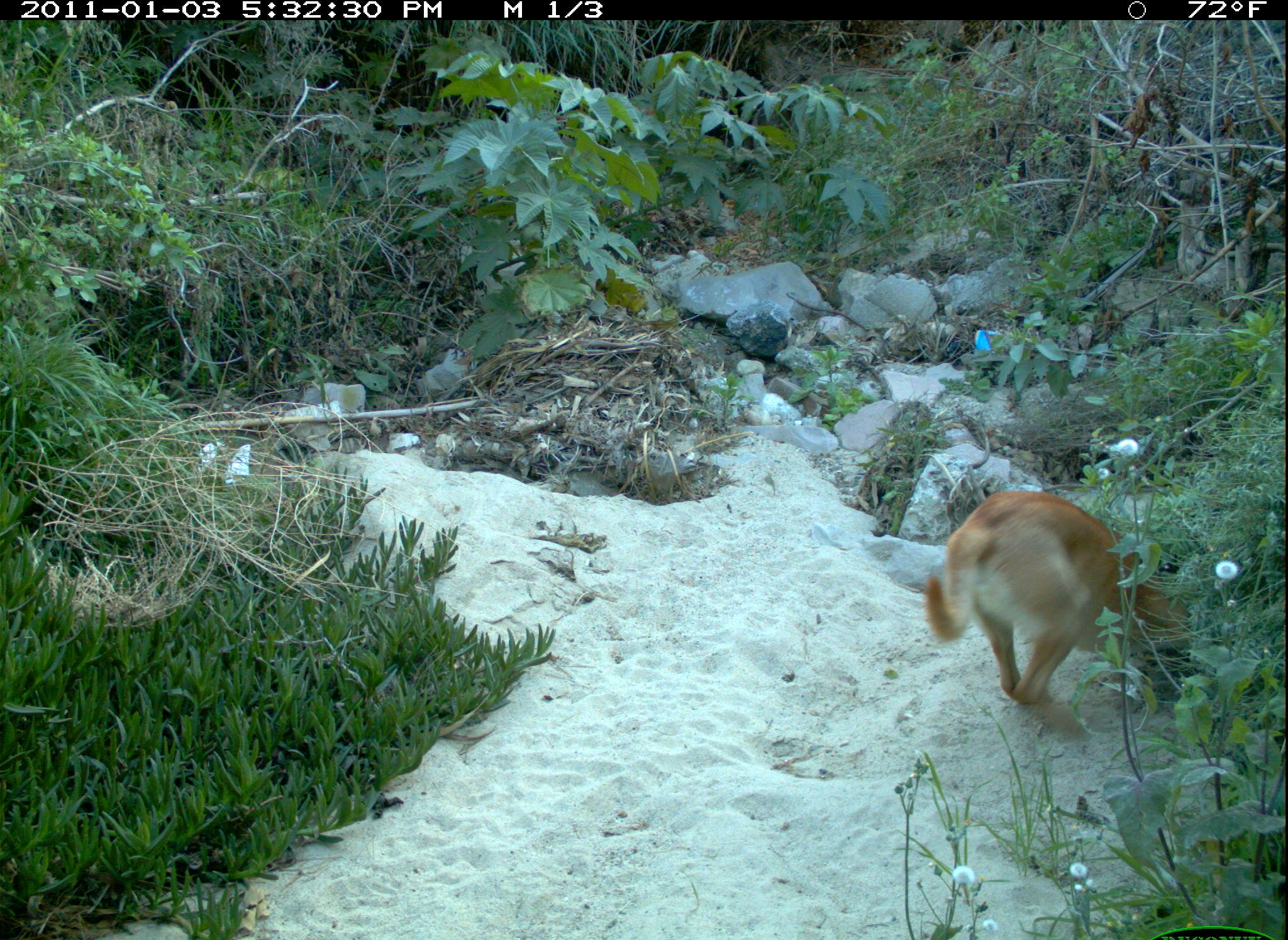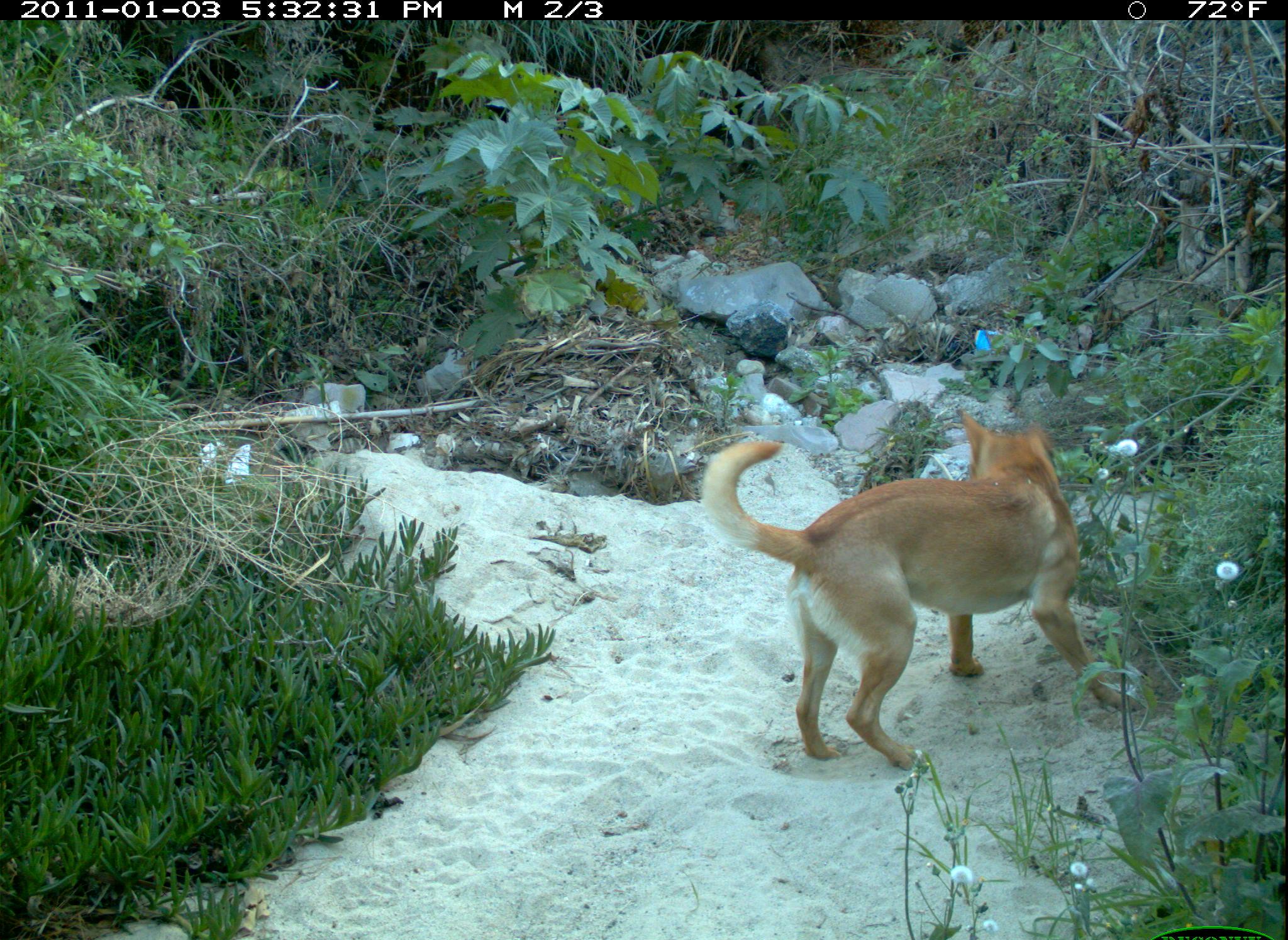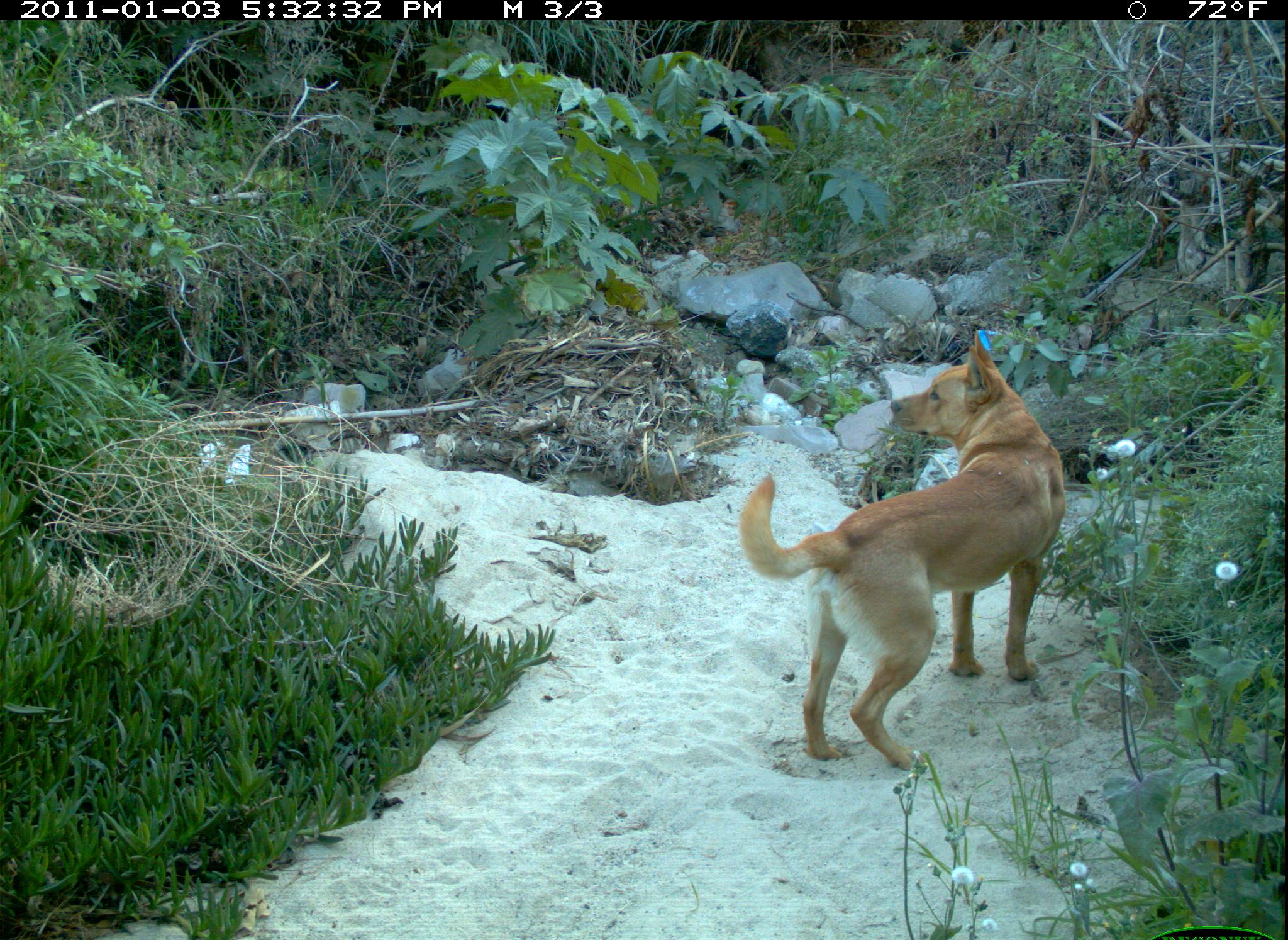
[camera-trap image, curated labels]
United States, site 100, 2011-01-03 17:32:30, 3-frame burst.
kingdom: Animalia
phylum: Chordata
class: Mammalia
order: Carnivora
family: Canidae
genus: Canis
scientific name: Canis familiaris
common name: domestic dog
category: dog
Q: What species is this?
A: Dog (domestic dog) (Canis familiaris).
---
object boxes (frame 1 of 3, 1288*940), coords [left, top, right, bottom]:
dog: [906, 465, 1185, 734]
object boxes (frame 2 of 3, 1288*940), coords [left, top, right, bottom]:
dog: [700, 393, 1145, 776]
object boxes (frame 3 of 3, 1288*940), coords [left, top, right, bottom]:
dog: [720, 330, 1074, 778]